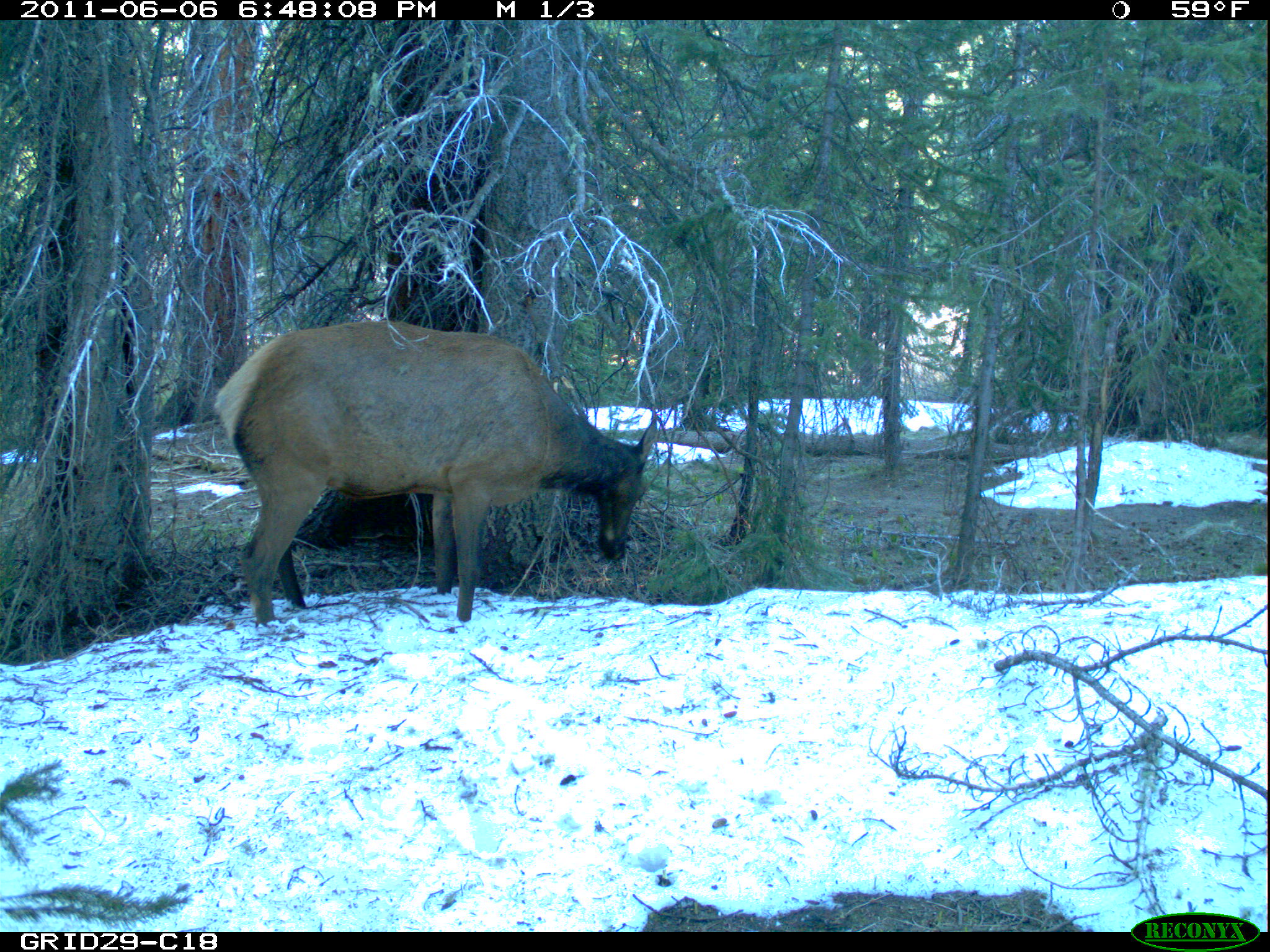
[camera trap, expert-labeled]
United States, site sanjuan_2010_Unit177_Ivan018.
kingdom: Animalia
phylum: Chordata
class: Mammalia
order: Artiodactyla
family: Cervidae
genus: Cervus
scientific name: Cervus elaphus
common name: red deer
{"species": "Cervus elaphus (red deer)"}